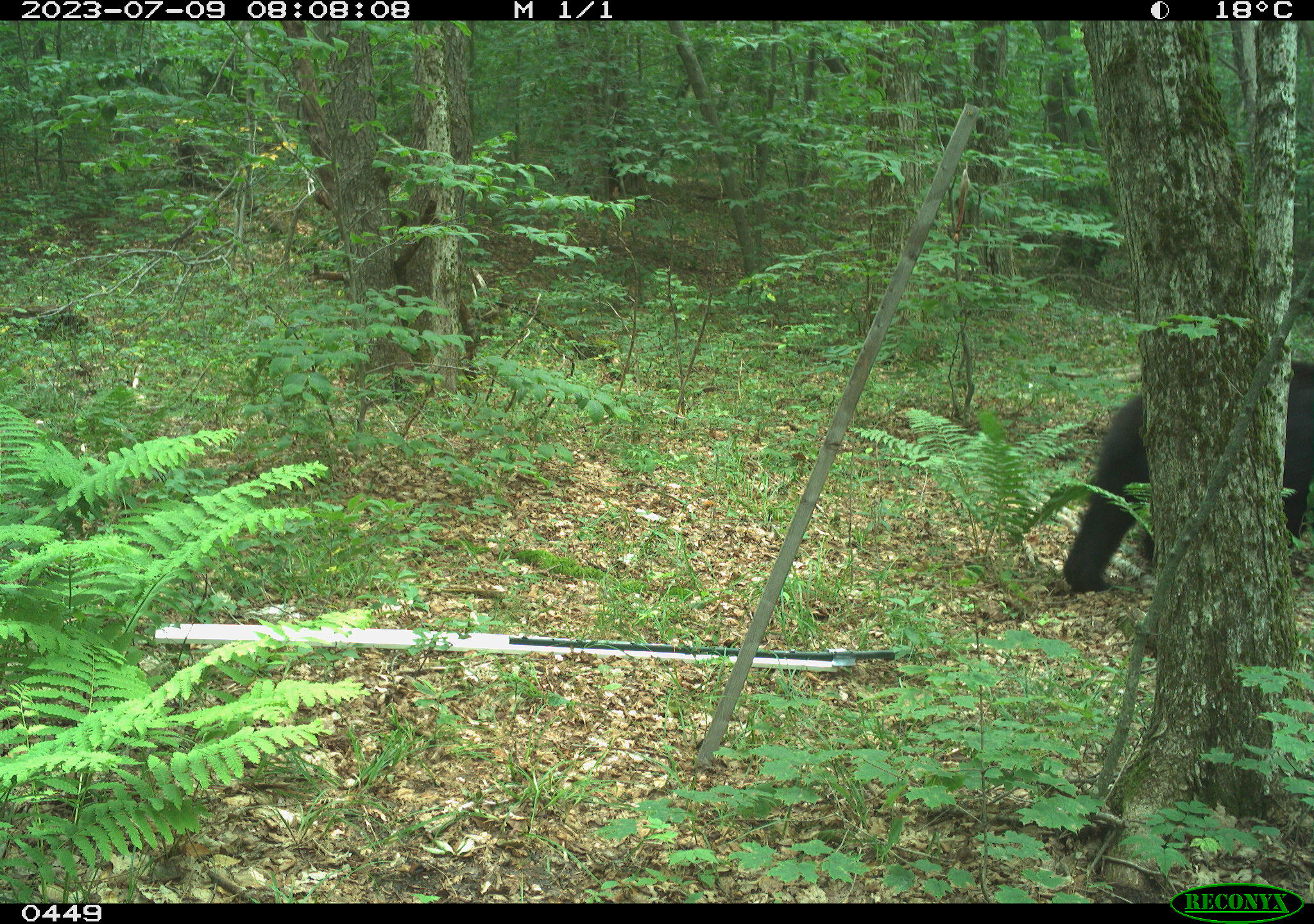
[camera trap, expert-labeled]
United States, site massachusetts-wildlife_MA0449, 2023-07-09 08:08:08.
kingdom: Animalia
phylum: Chordata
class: Mammalia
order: Carnivora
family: Ursidae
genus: Ursus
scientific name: Ursus americanus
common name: black bear